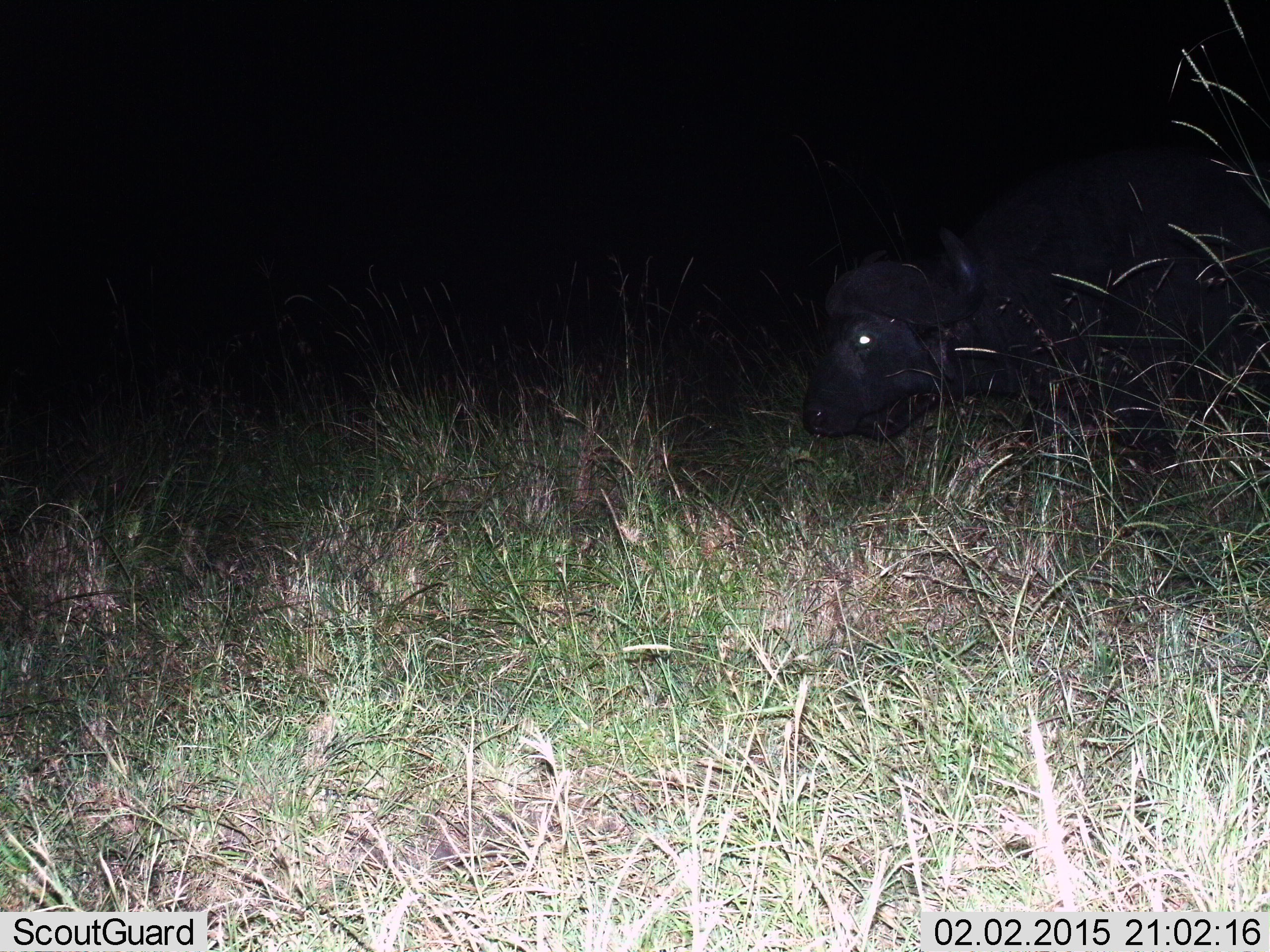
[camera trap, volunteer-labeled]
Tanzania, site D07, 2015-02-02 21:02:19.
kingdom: Animalia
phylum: Chordata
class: Mammalia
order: Artiodactyla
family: Bovidae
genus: Syncerus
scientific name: Syncerus caffer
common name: cape buffalo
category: buffalo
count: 1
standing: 20%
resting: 20%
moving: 40%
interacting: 0%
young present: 0%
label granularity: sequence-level